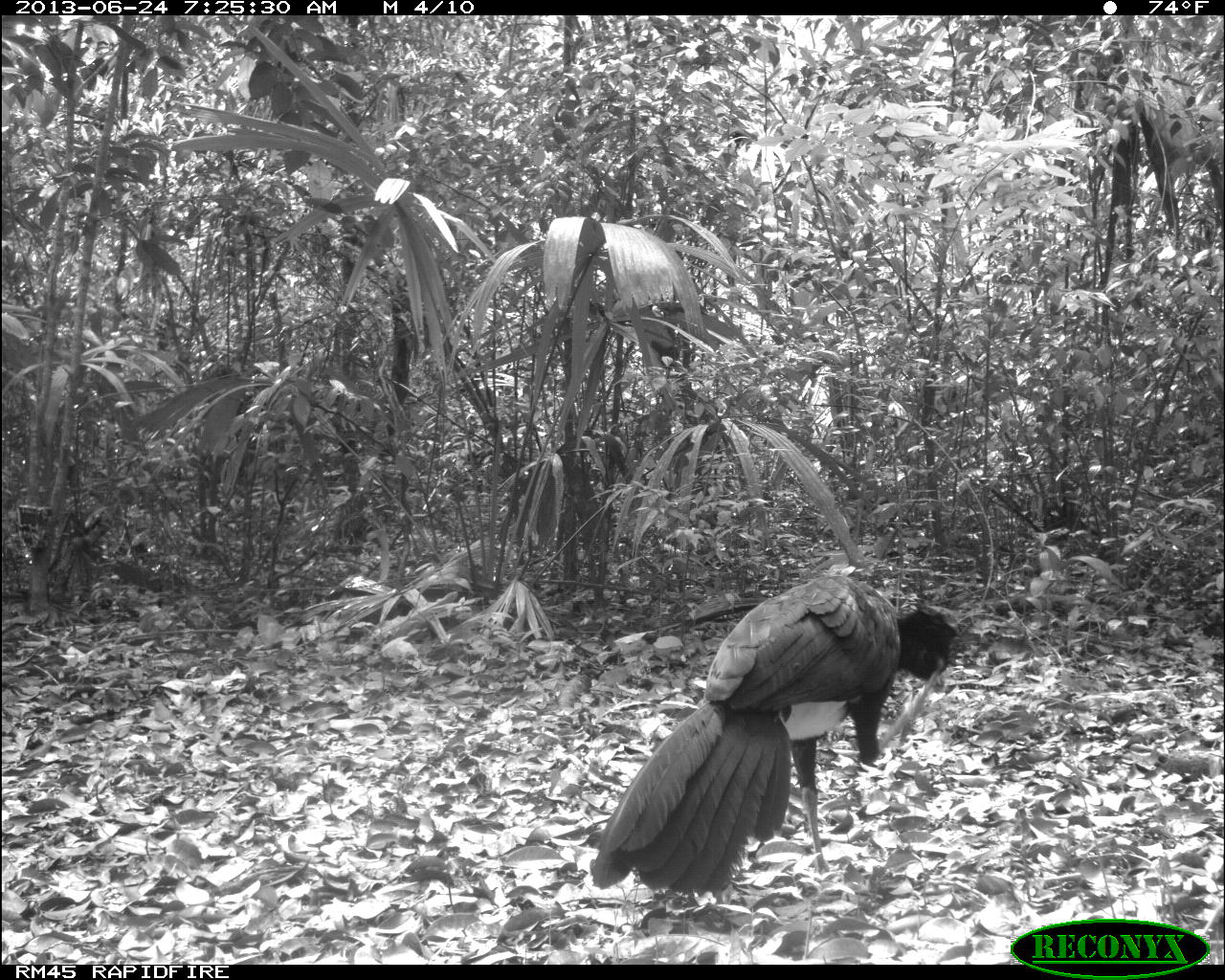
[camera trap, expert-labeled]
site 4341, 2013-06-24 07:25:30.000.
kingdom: Animalia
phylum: Chordata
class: Aves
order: Galliformes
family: Cracidae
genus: Crax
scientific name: Crax rubra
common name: great curassow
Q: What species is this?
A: Crax rubra (great curassow).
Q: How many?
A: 1.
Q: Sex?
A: Male.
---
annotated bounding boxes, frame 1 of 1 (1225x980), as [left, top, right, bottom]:
crax rubra: [588, 565, 959, 899]